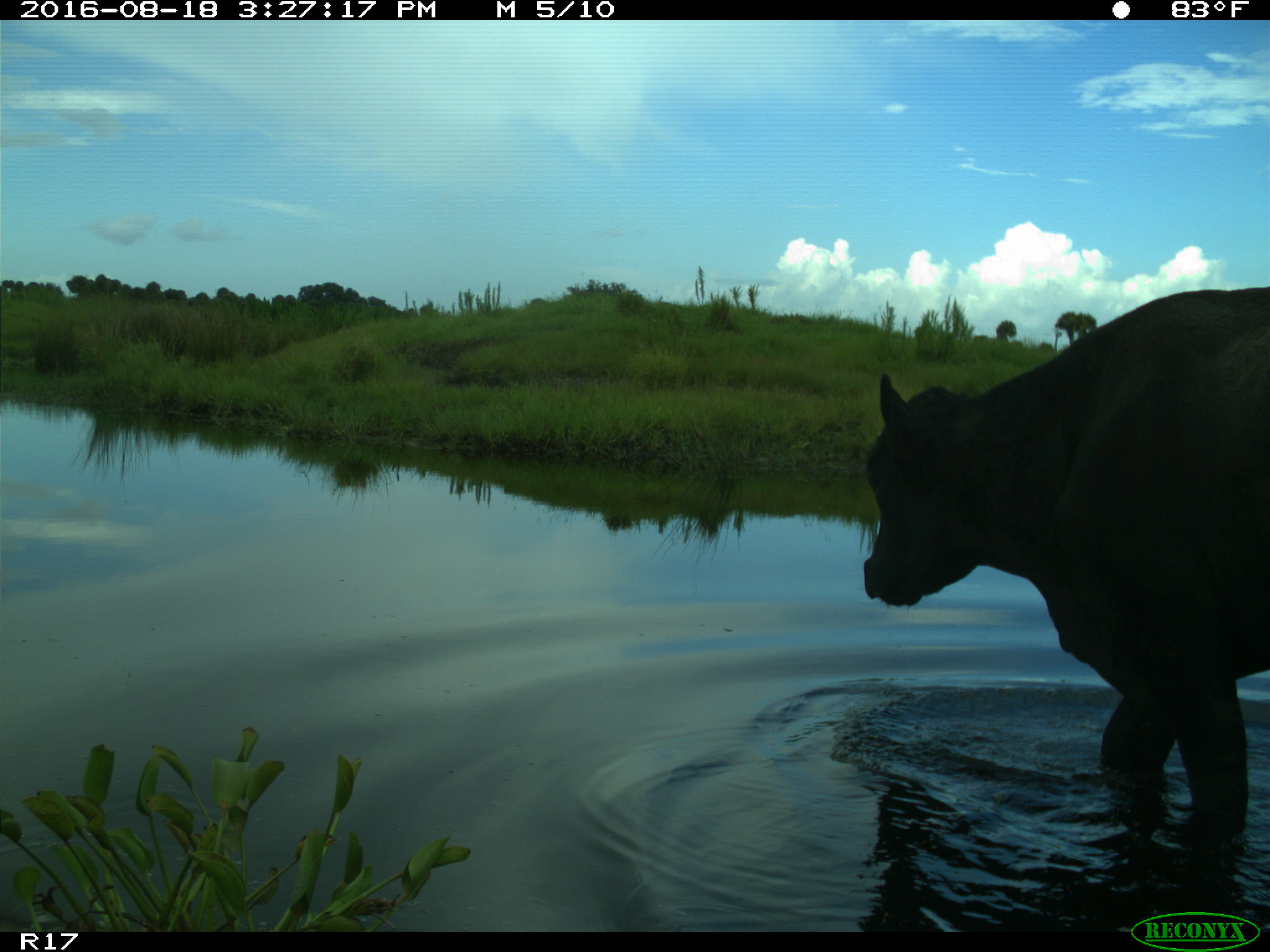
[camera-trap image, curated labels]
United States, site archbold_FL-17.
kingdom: Animalia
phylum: Chordata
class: Mammalia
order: Artiodactyla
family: Bovidae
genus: Bos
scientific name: Bos taurus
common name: domestic cow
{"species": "Bos taurus (domestic cow)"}